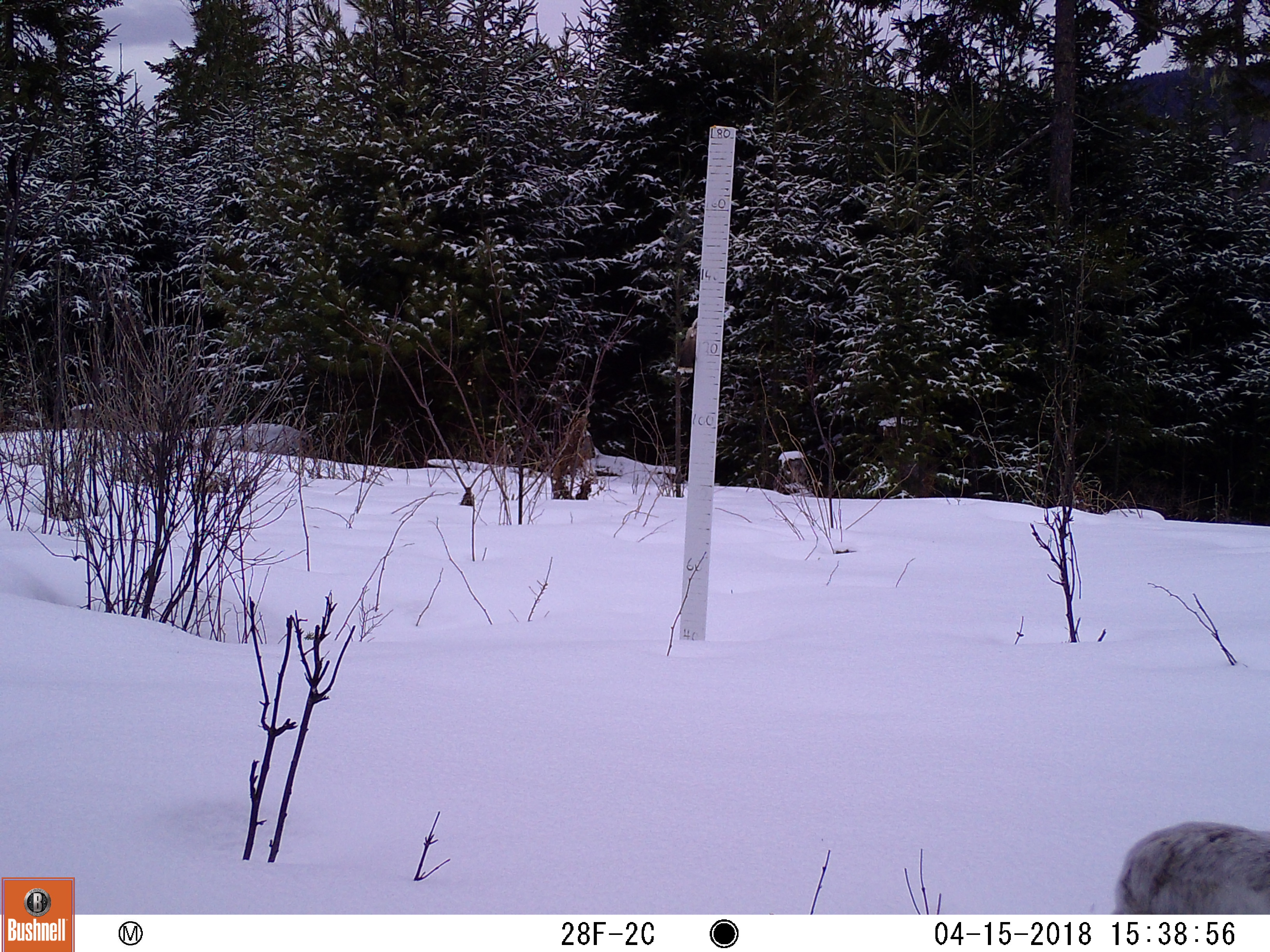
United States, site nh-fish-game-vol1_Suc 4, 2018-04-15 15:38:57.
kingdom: Animalia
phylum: Chordata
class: Mammalia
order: Lagomorpha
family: Leporidae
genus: Lepus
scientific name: Lepus americanus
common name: snowshoe hare